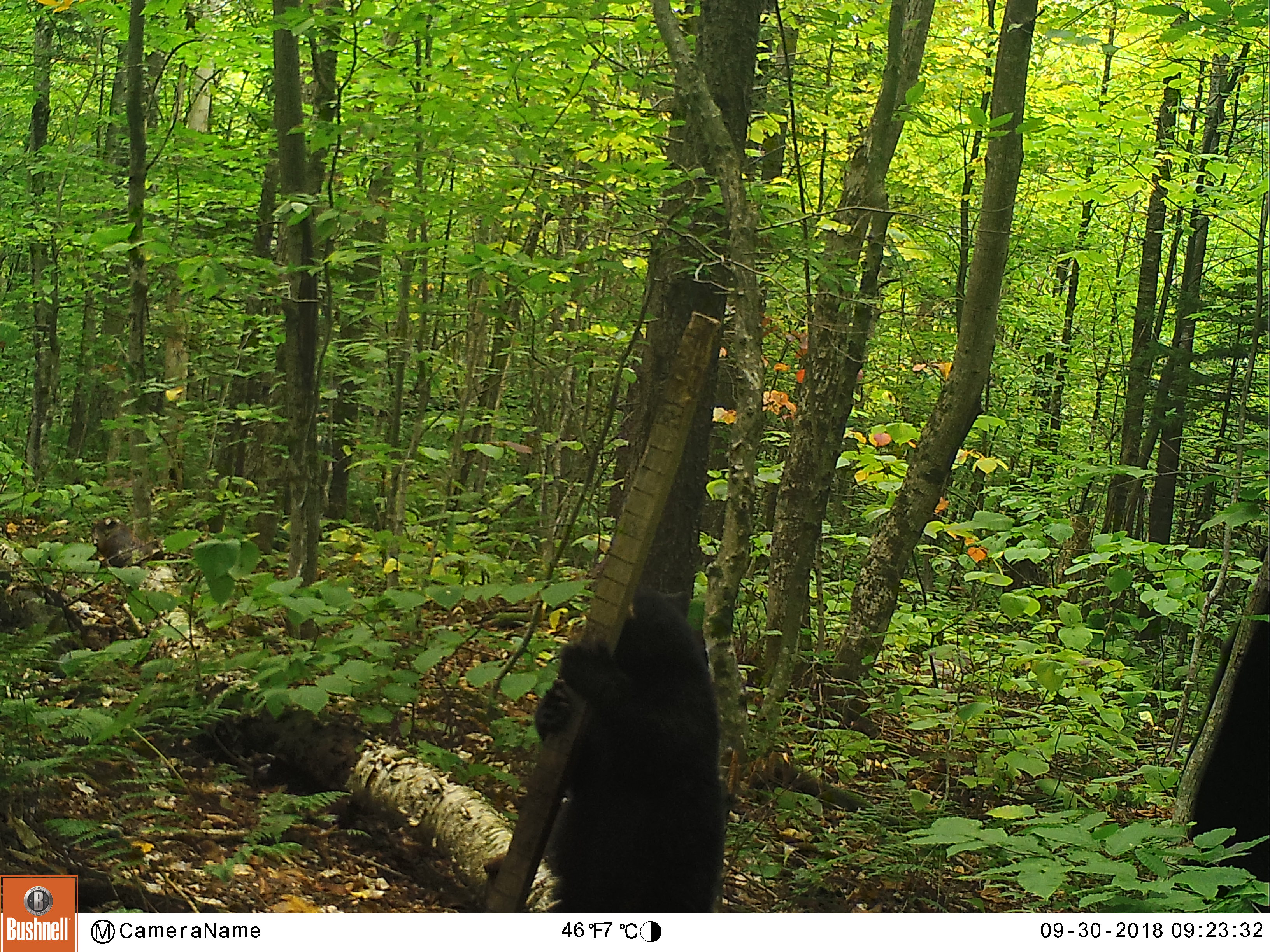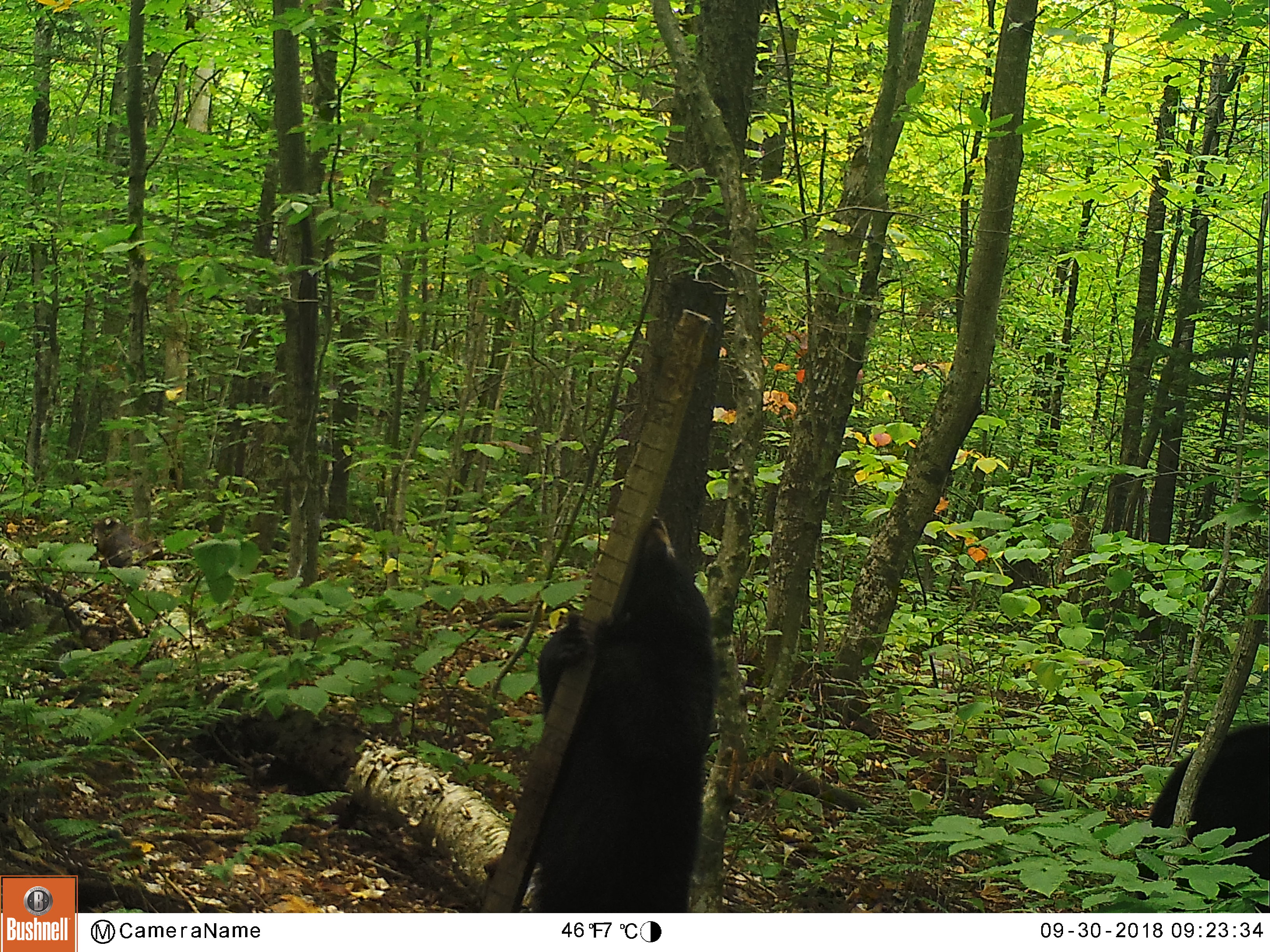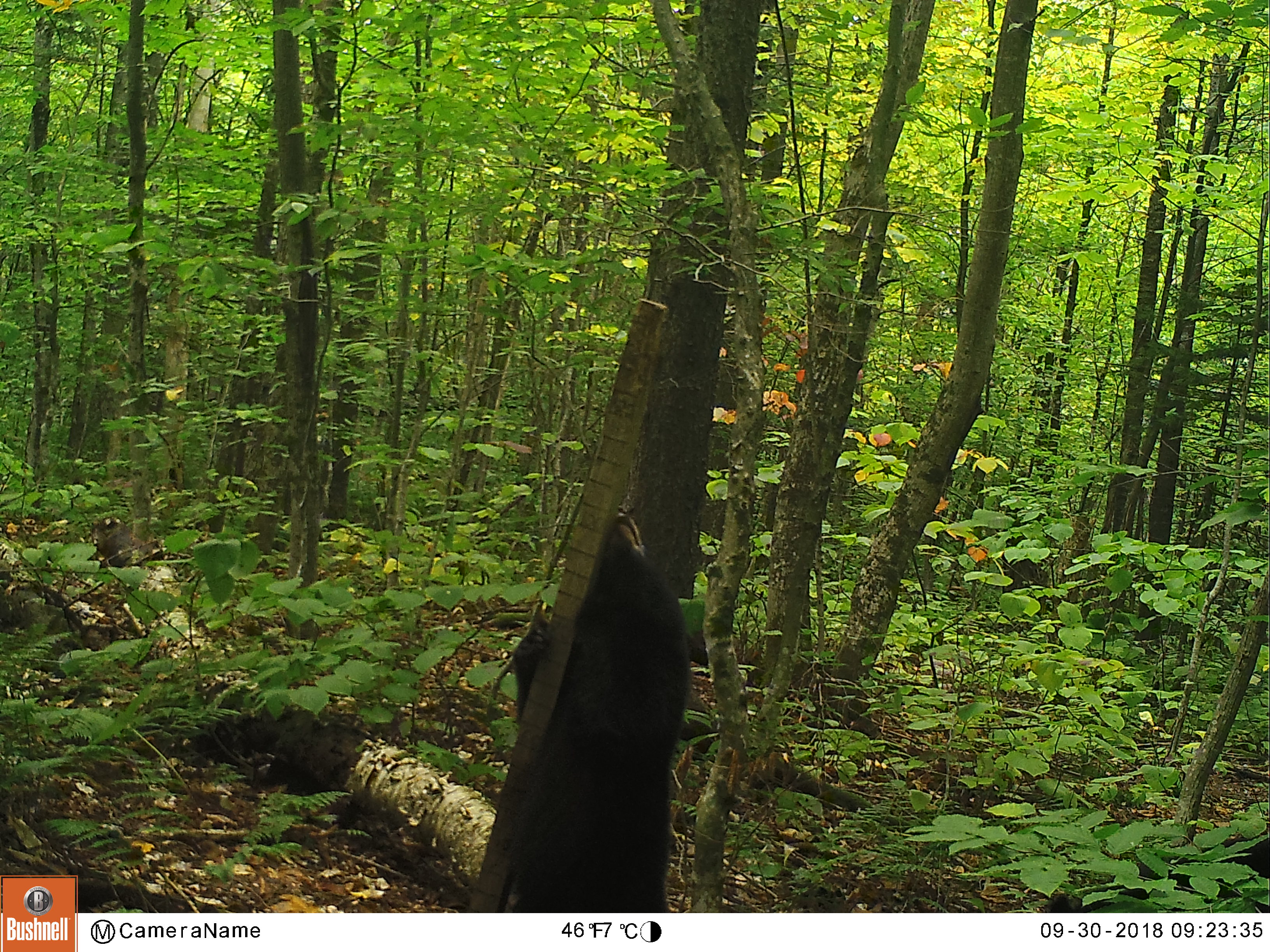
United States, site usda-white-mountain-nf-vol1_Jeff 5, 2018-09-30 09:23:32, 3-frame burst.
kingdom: Animalia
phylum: Chordata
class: Mammalia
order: Carnivora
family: Ursidae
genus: Ursus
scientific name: Ursus americanus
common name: black bear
Black bear (Ursus americanus).